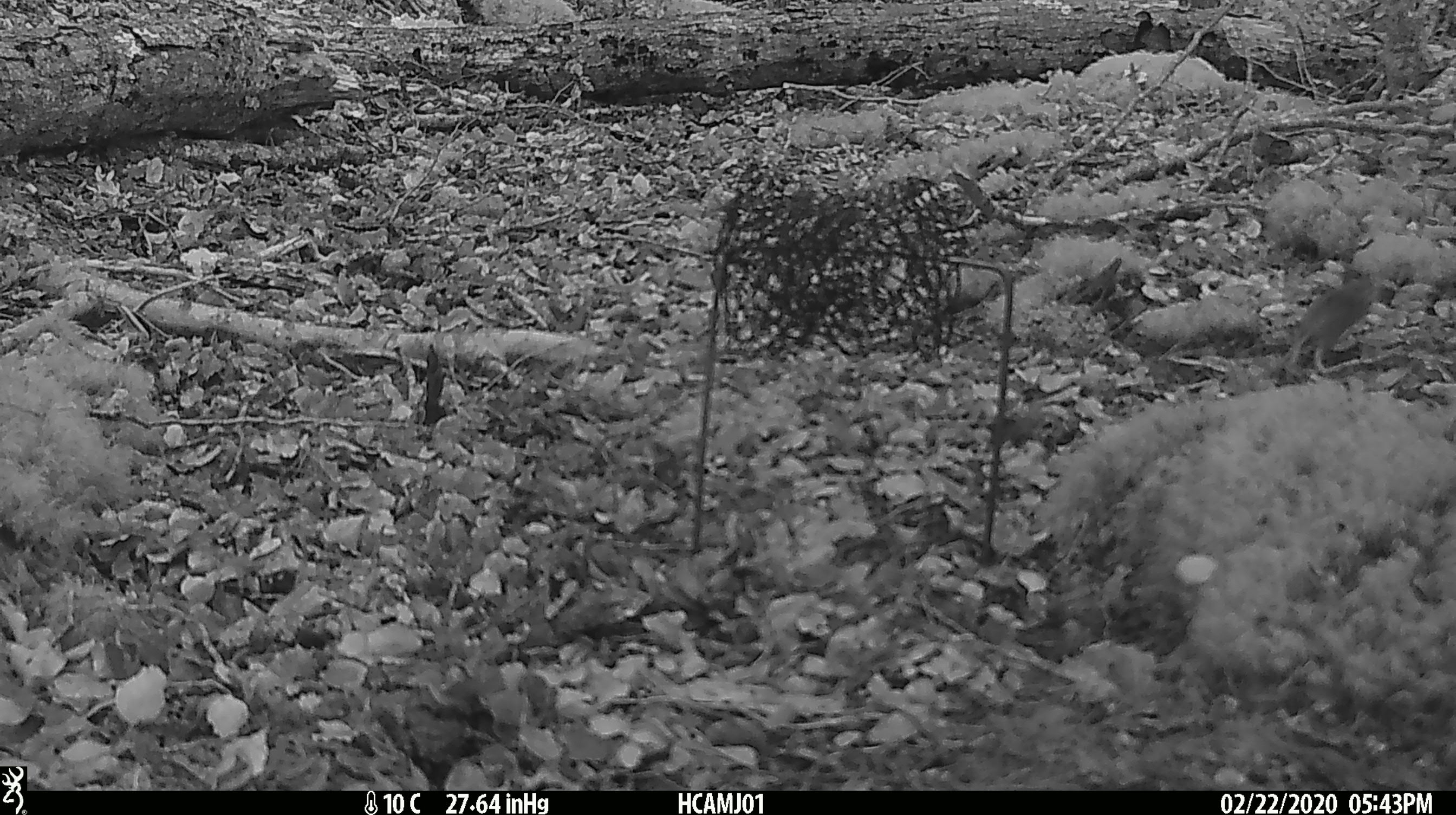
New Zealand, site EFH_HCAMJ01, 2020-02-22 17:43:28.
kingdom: Animalia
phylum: Chordata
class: Mammalia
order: Rodentia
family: Muridae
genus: Mus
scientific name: Mus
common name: mouse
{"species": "mouse (Mus)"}